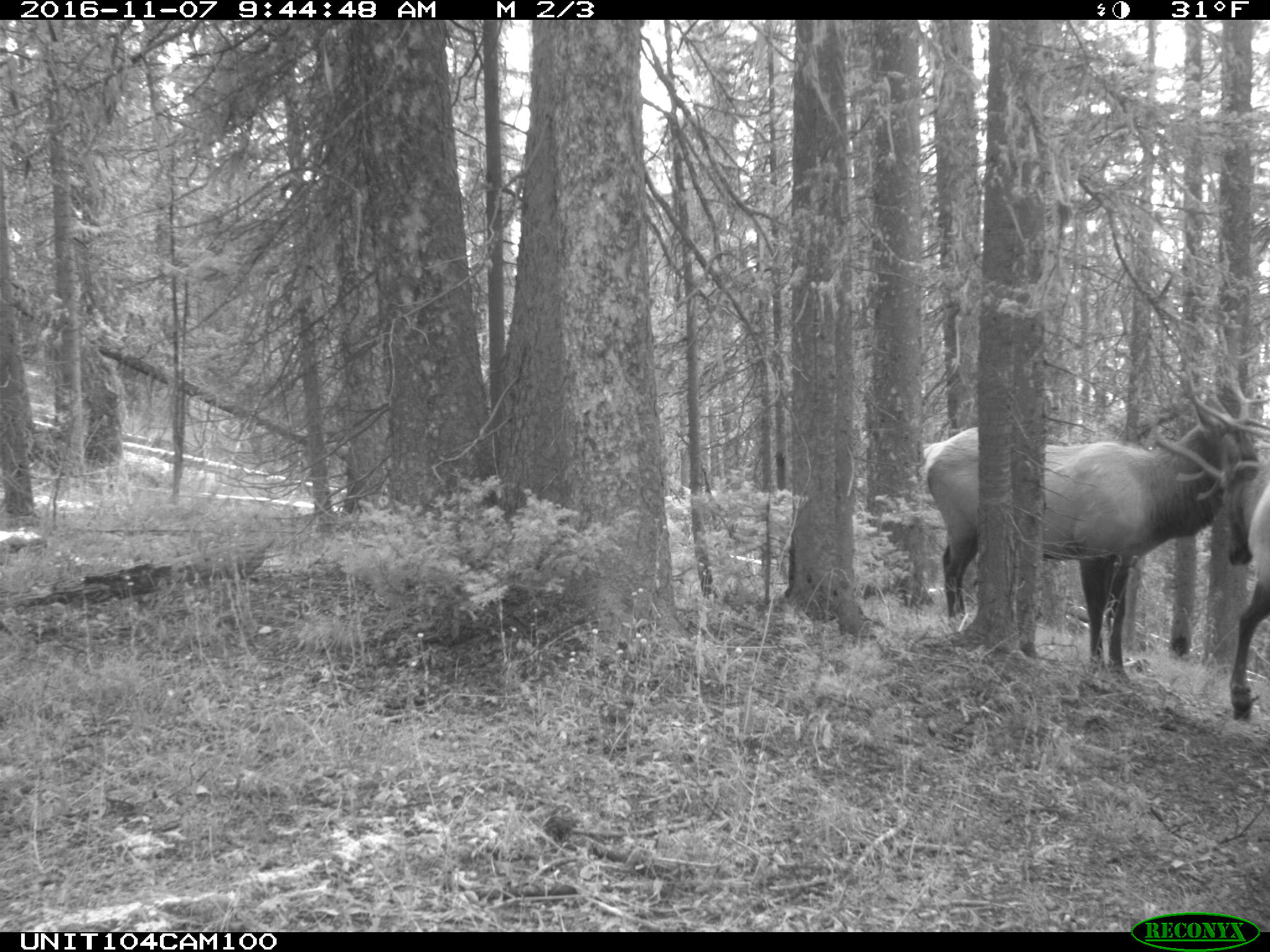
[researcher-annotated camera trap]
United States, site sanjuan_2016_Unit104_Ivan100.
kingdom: Animalia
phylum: Chordata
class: Mammalia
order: Artiodactyla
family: Cervidae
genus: Cervus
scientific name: Cervus elaphus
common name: red deer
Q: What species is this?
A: Cervus elaphus (red deer).